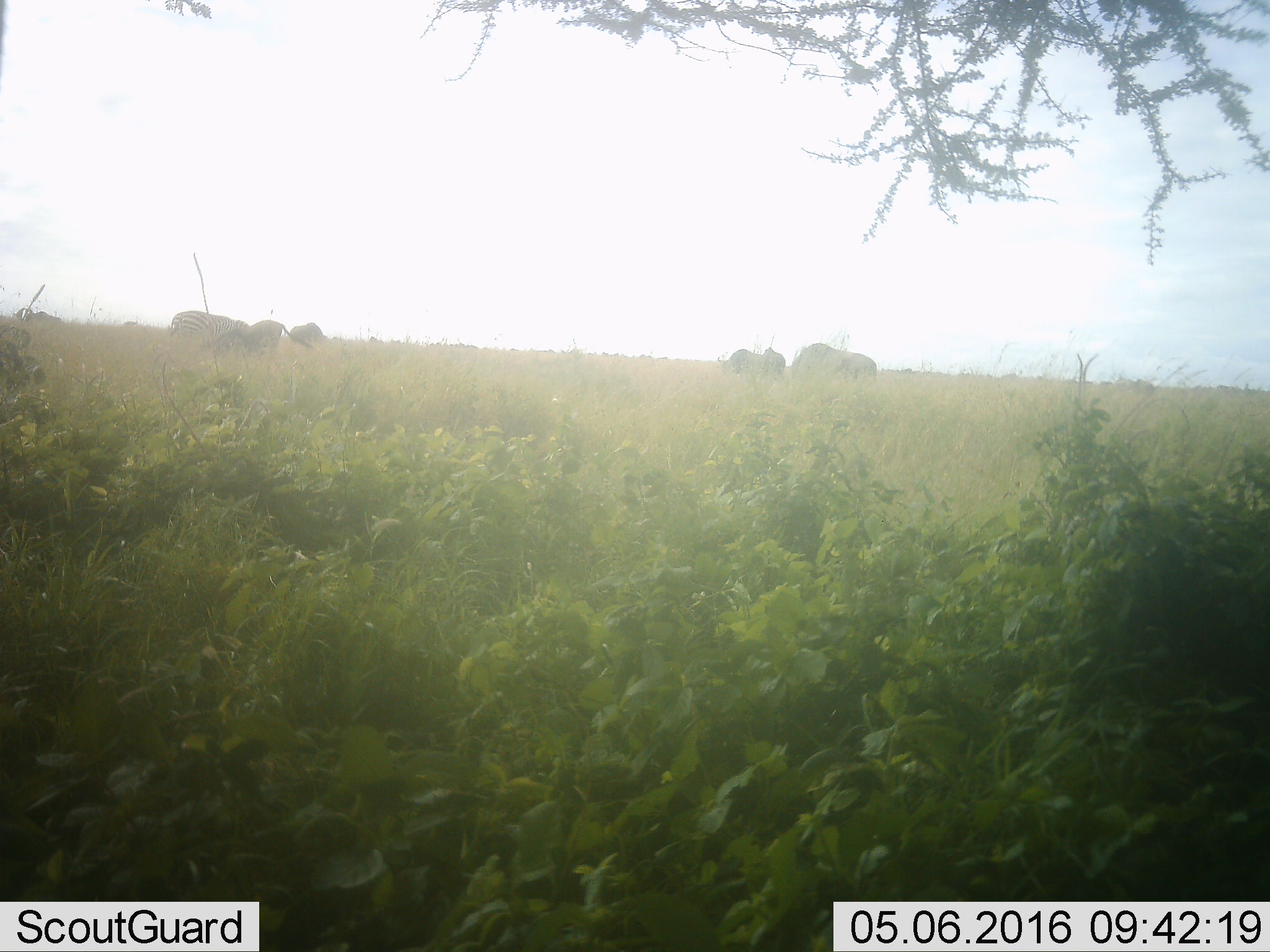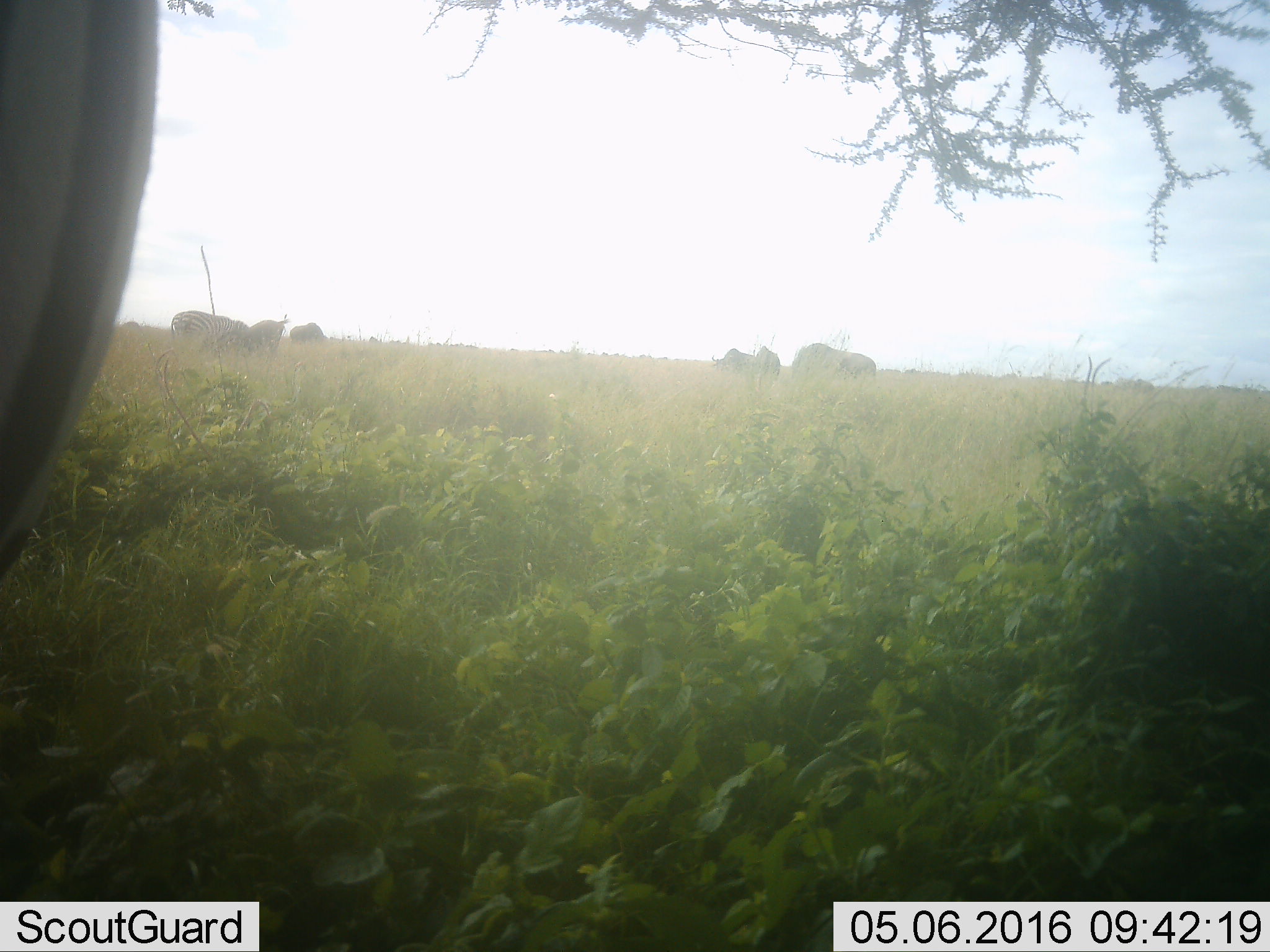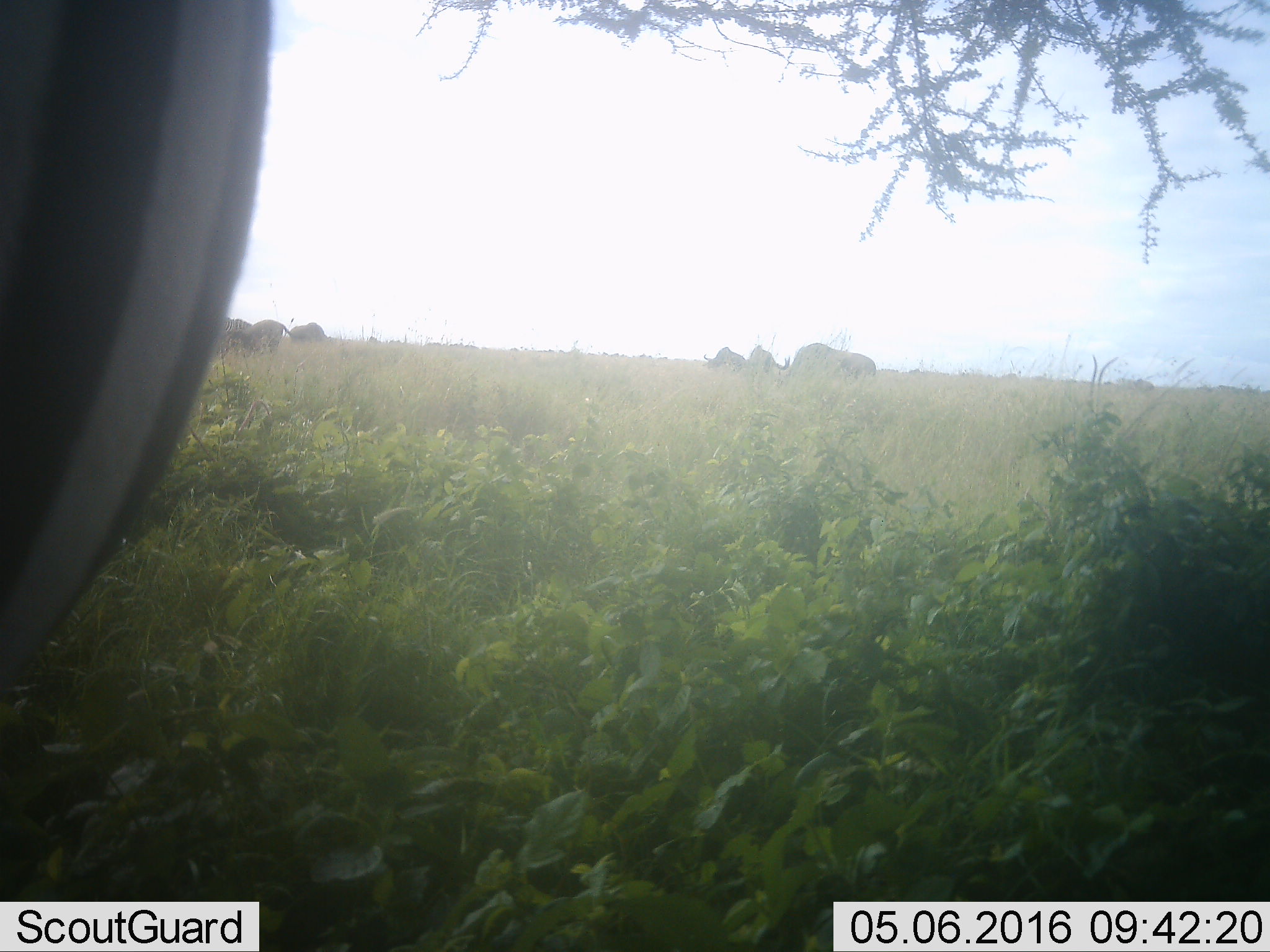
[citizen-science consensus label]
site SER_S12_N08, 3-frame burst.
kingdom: Animalia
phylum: Chordata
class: Mammalia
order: Perissodactyla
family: Equidae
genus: Equus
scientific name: Equus quagga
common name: plains zebra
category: zebraplains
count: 1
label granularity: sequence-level